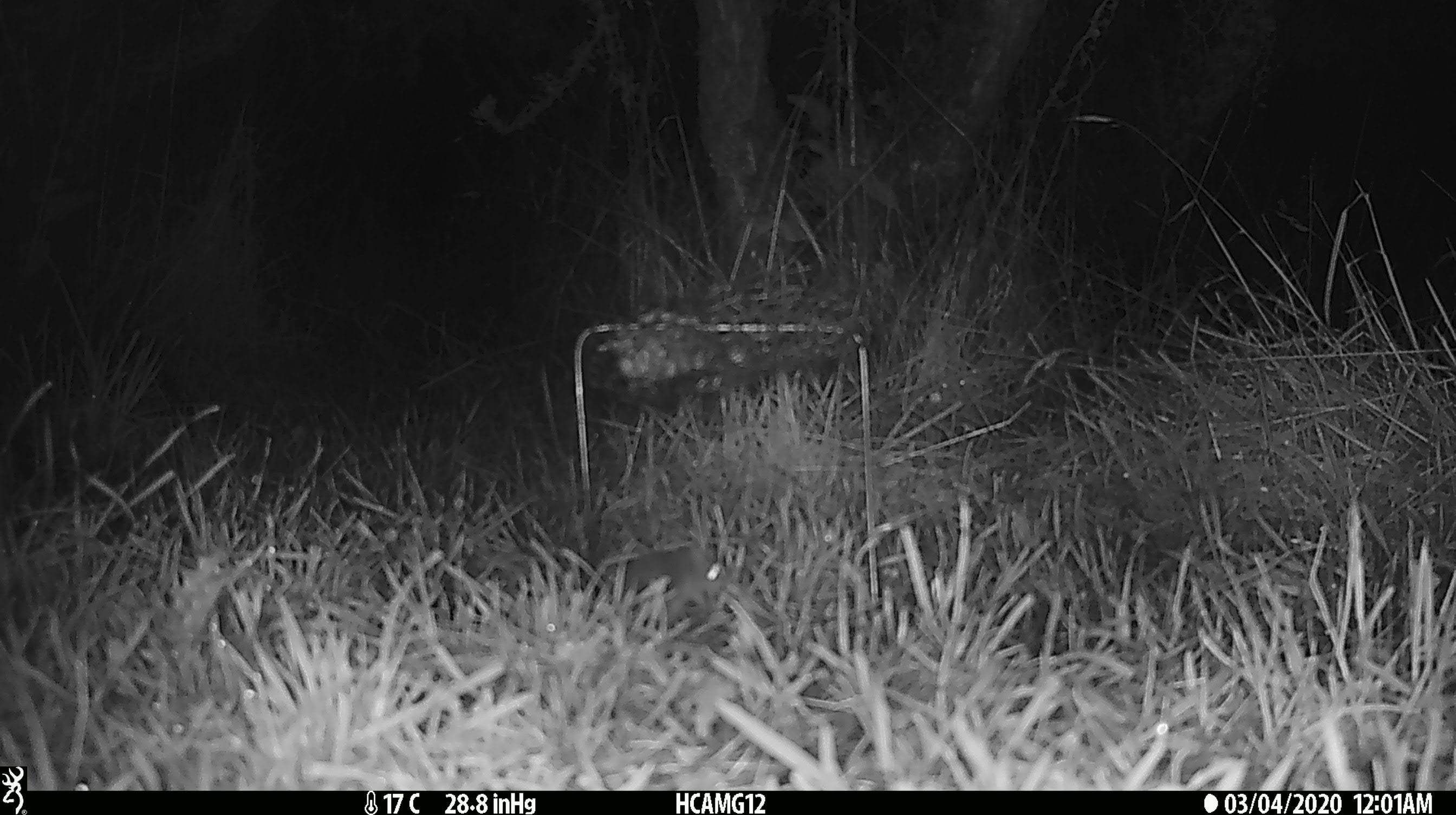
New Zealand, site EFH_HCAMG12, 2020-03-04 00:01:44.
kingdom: Animalia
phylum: Chordata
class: Mammalia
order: Rodentia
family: Muridae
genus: Mus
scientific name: Mus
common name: mouse